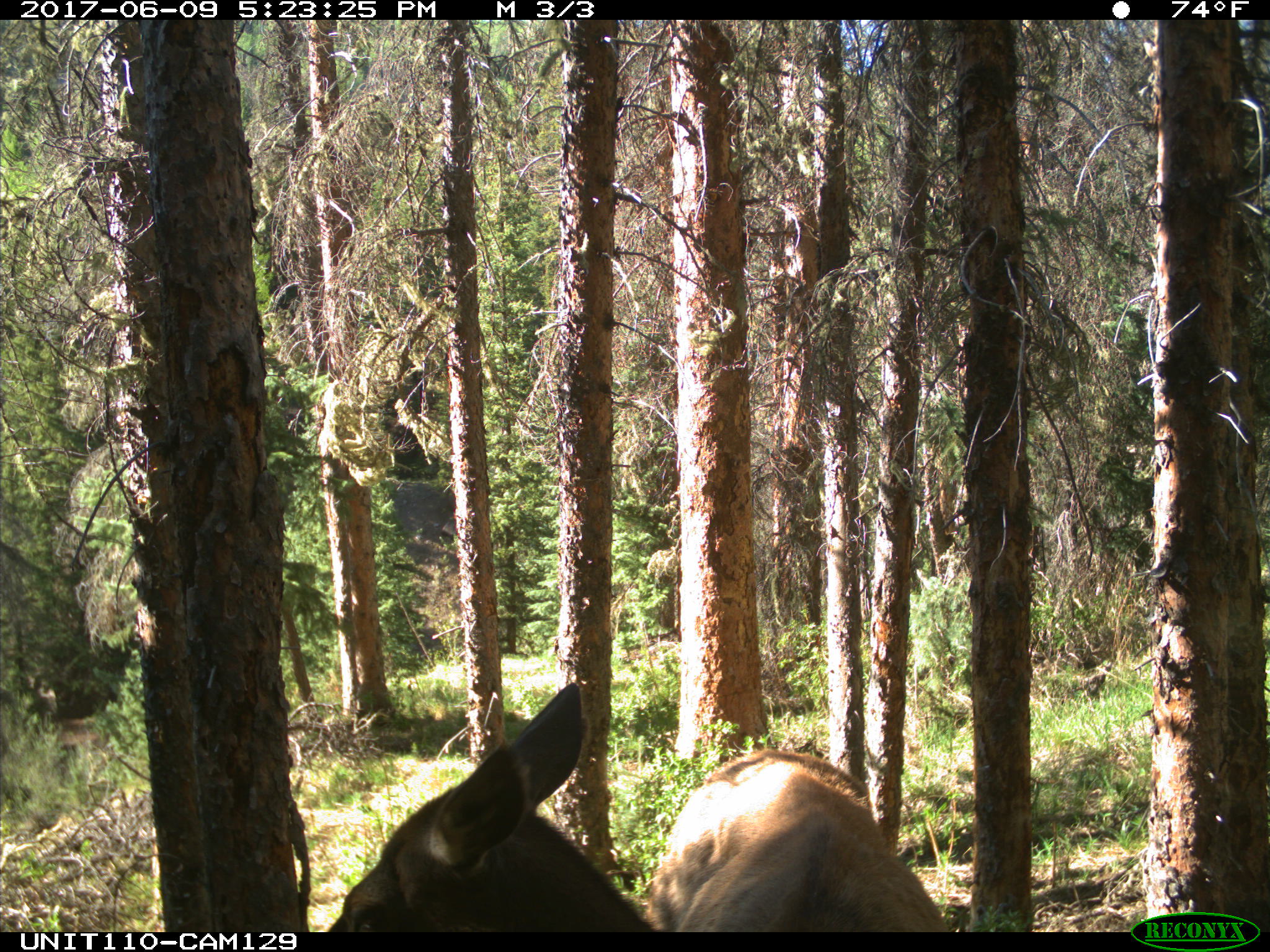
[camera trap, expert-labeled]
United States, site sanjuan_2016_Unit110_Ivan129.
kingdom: Animalia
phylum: Chordata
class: Mammalia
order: Artiodactyla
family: Cervidae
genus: Cervus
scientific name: Cervus elaphus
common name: red deer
Cervus elaphus (red deer).